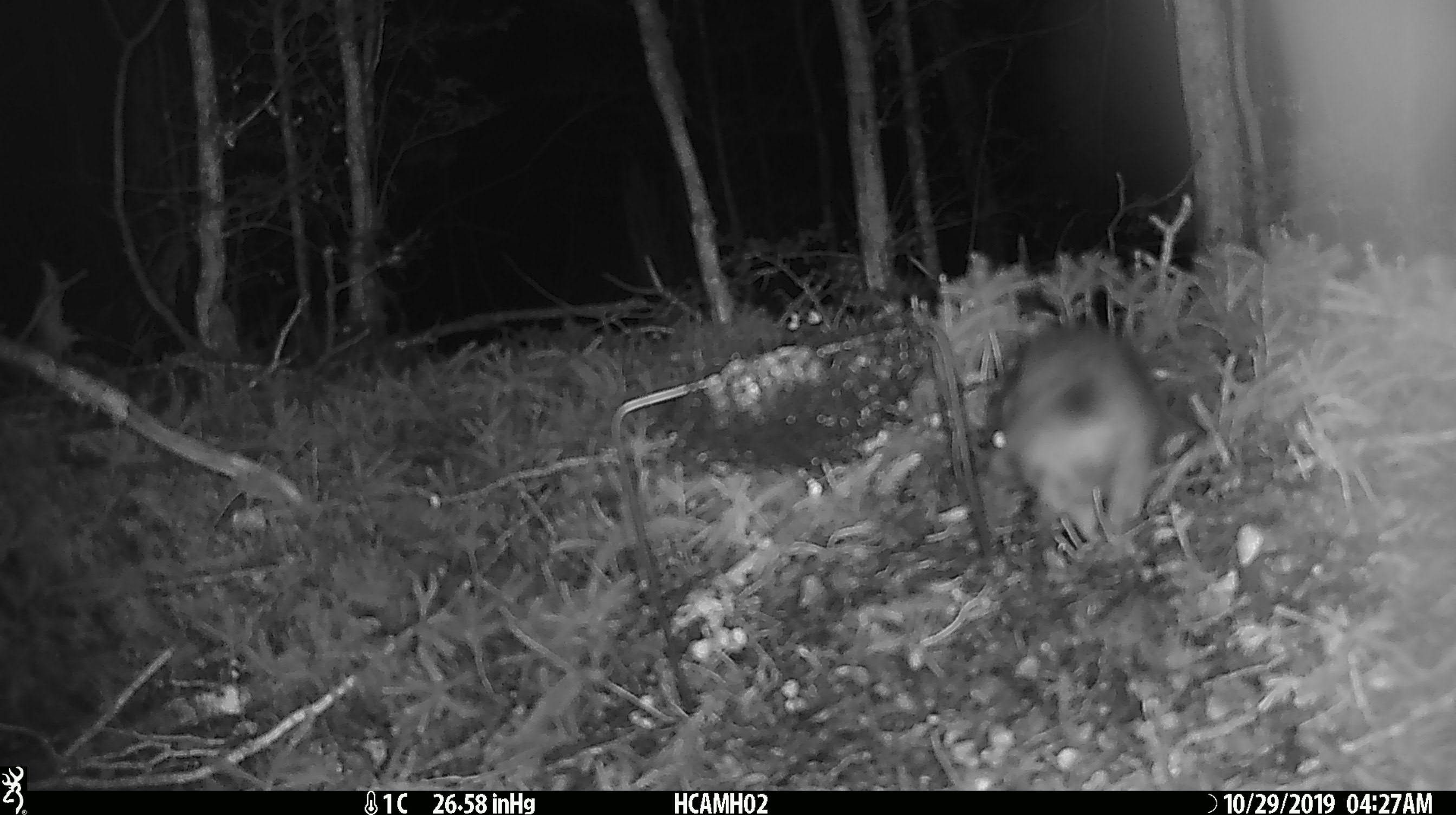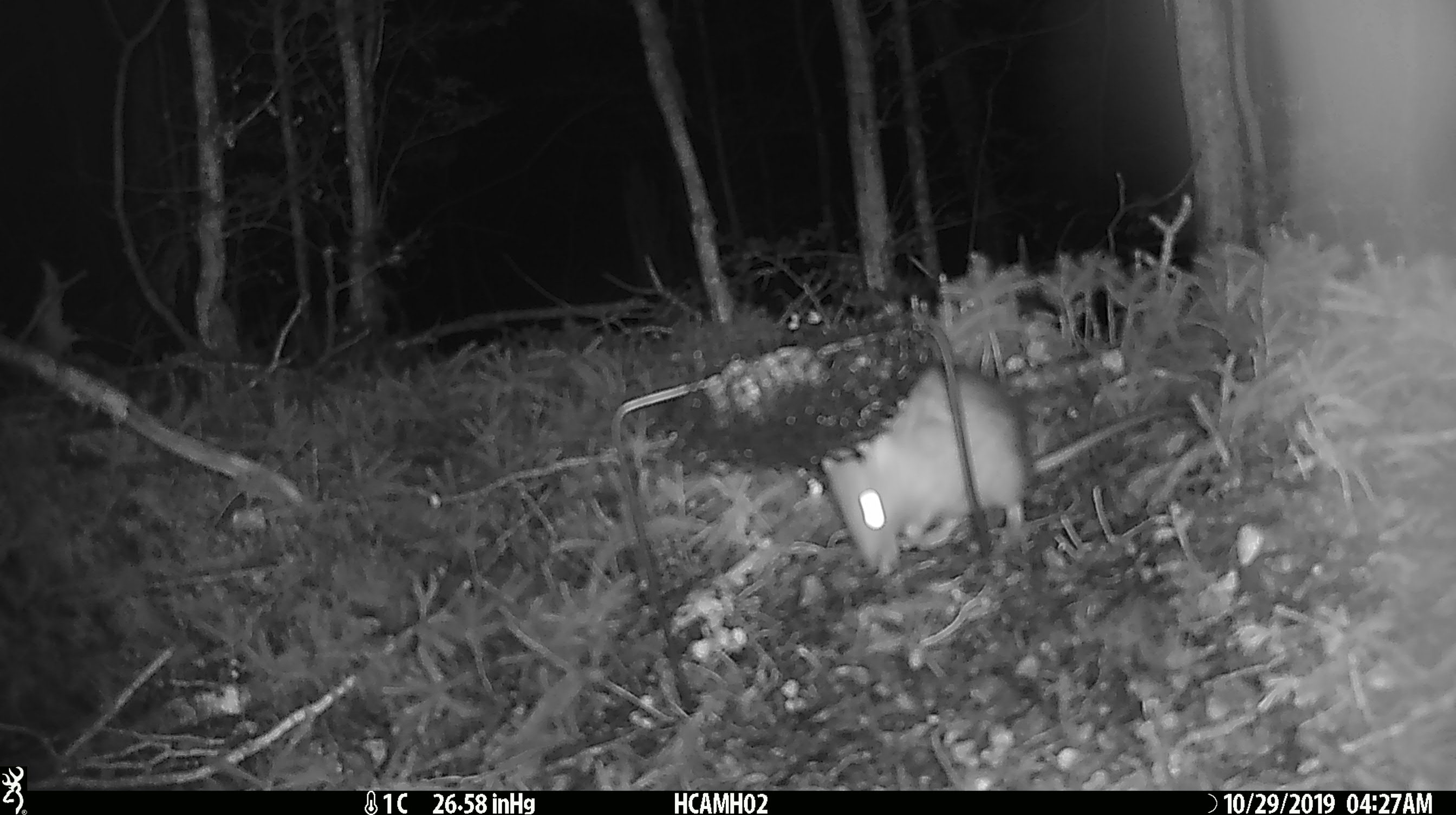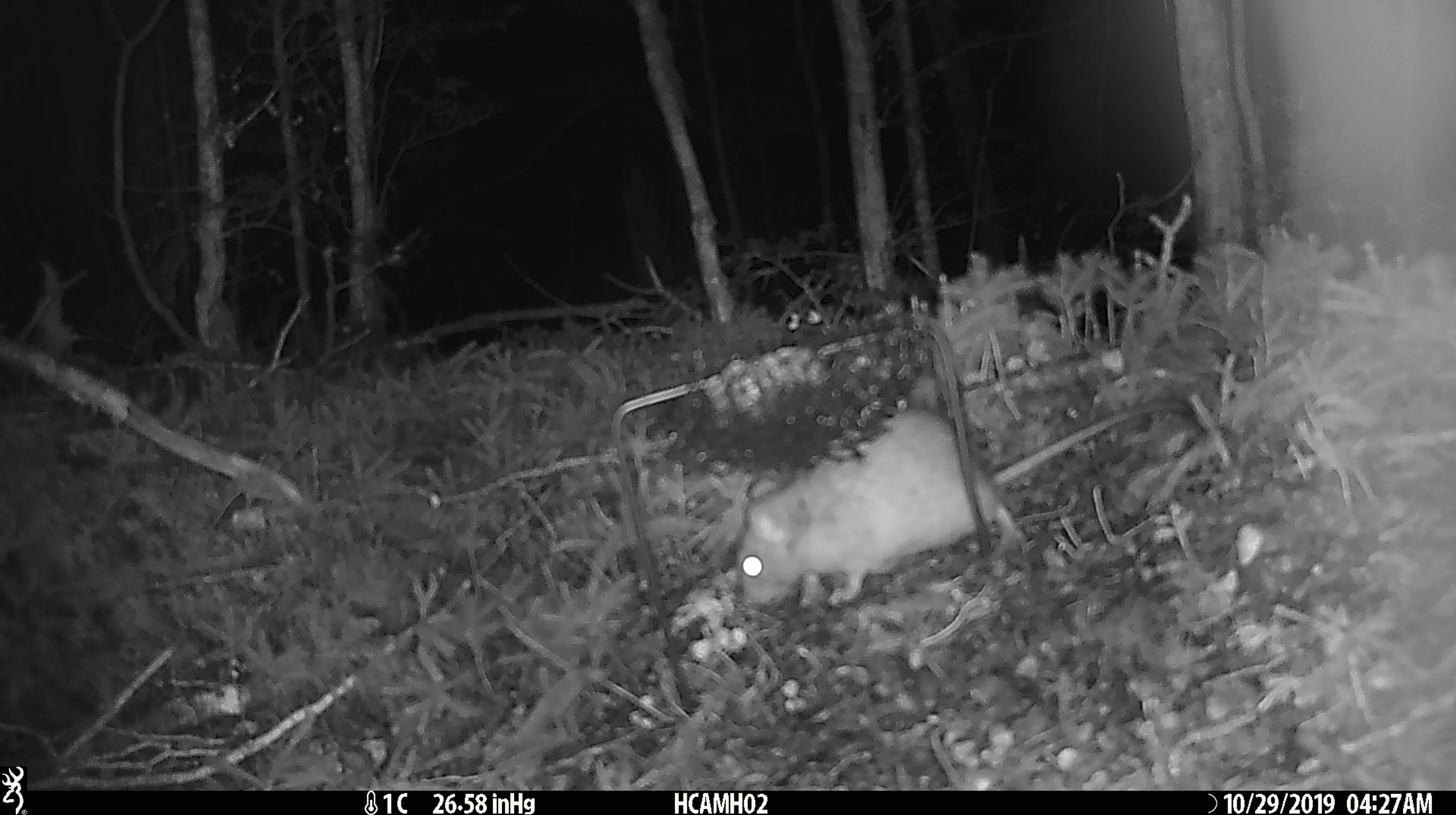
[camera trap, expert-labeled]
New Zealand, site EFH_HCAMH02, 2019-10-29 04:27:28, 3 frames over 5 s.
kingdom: Animalia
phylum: Chordata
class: Mammalia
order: Rodentia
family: Muridae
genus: Rattus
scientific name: Rattus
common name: rat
Rat (Rattus).